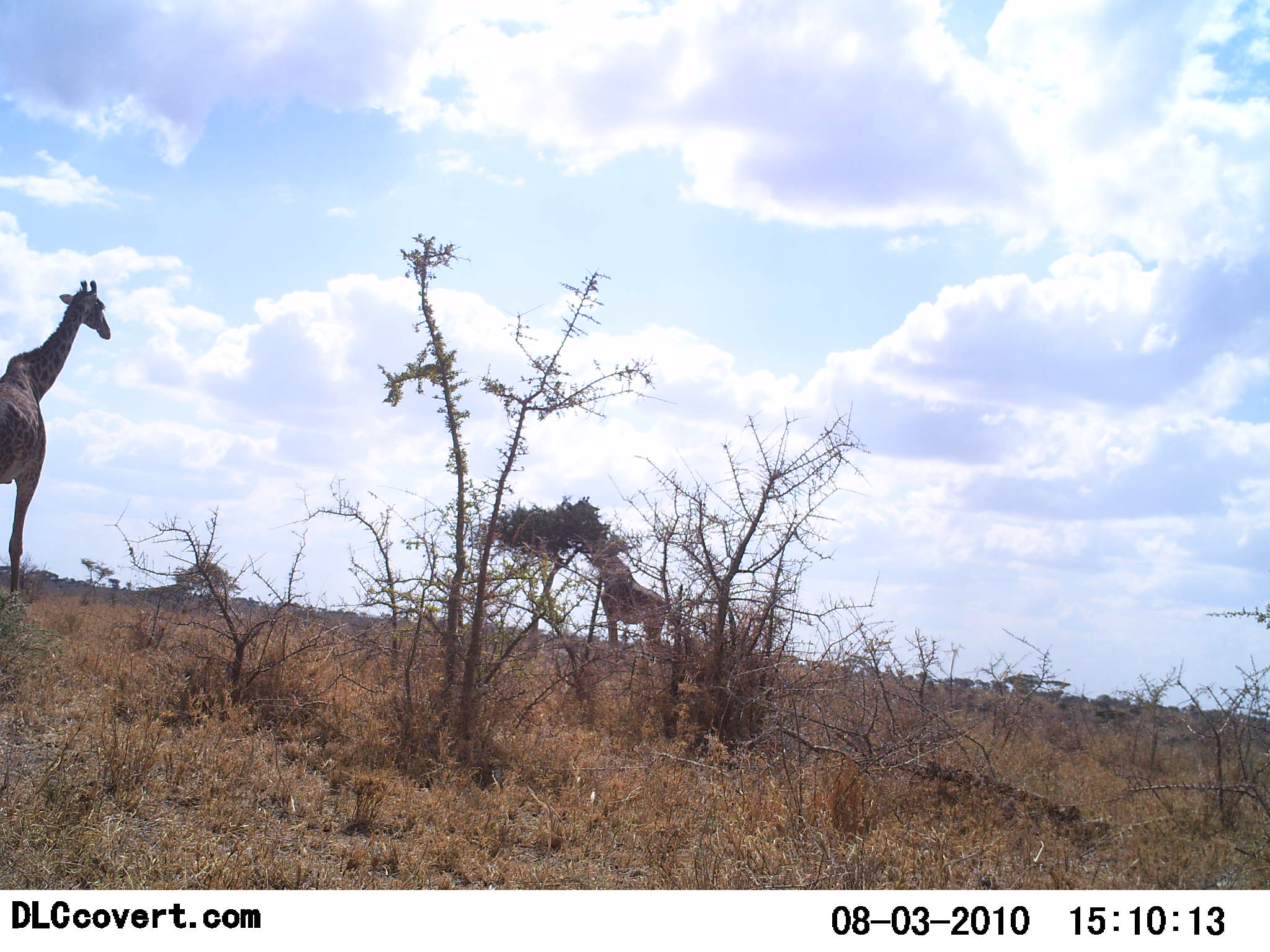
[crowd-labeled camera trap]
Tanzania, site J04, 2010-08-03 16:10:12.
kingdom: Animalia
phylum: Chordata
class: Mammalia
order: Artiodactyla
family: Giraffidae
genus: Giraffa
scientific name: Giraffa camelopardalis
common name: giraffe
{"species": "giraffe (Giraffa camelopardalis)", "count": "2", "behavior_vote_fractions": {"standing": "80%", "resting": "0%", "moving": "13%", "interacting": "0%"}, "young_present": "0%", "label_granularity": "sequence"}